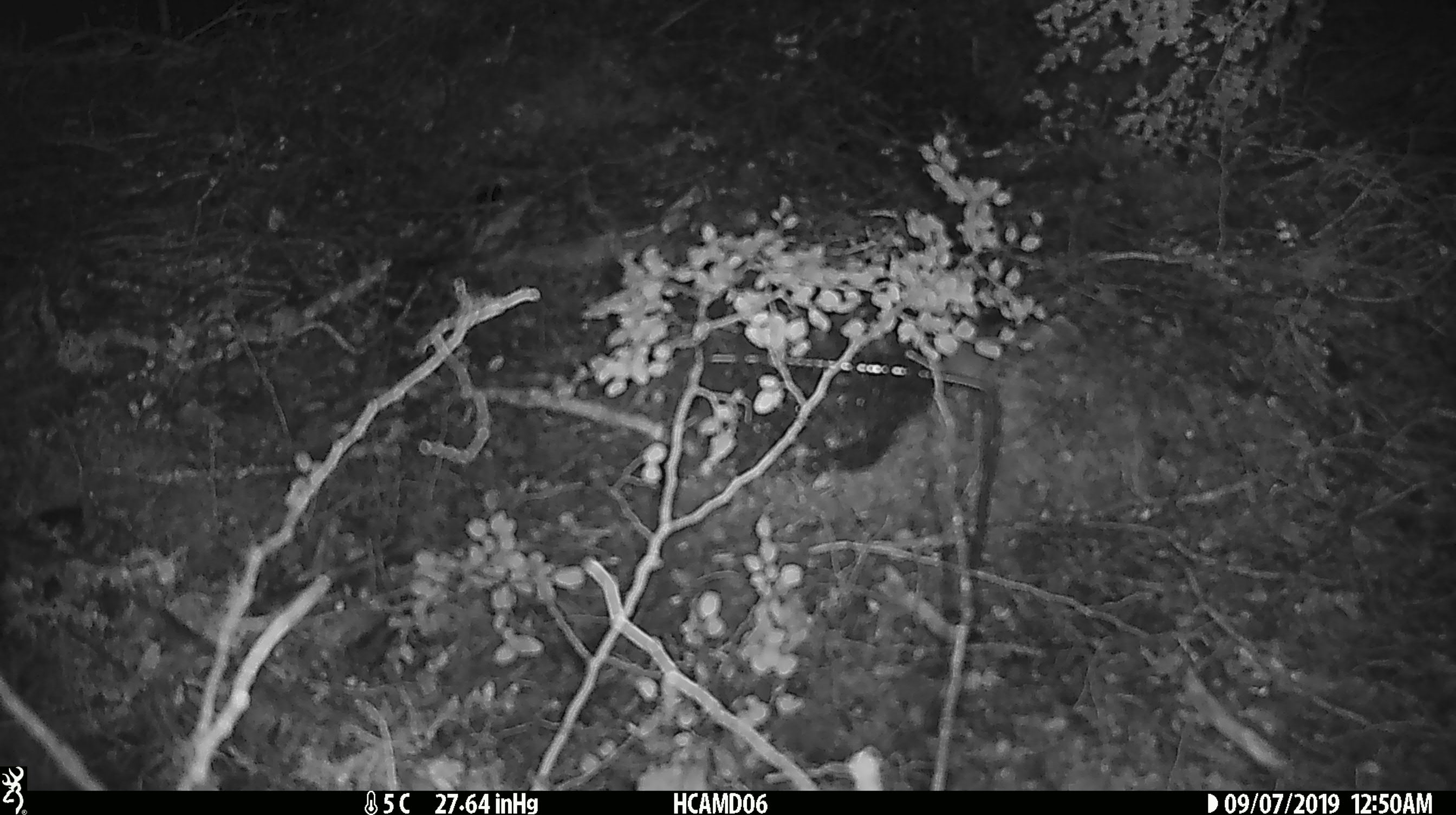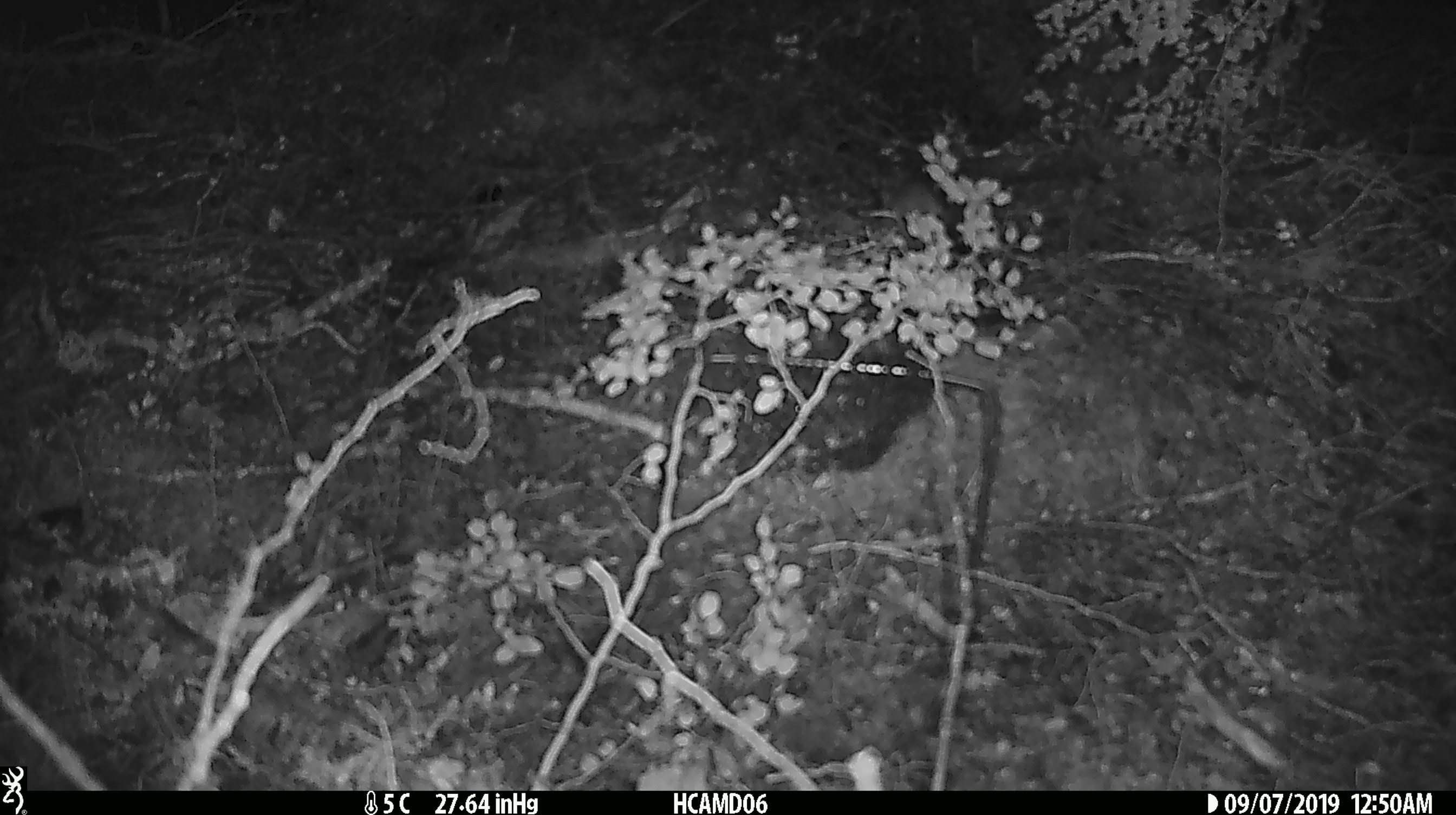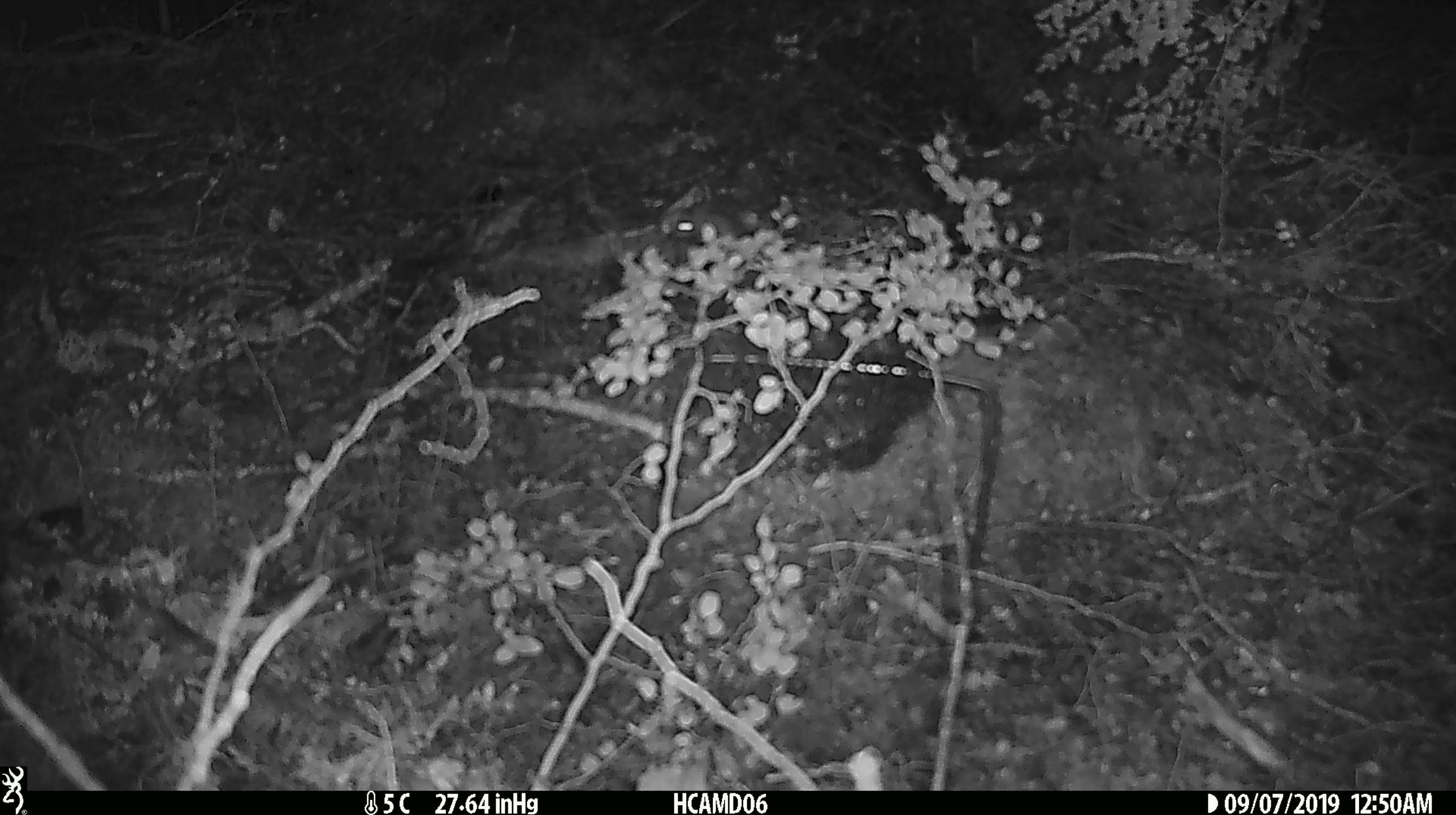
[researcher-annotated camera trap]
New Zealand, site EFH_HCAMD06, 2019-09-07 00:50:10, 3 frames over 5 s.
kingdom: Animalia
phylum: Chordata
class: Mammalia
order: Rodentia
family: Muridae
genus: Mus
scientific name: Mus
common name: mouse